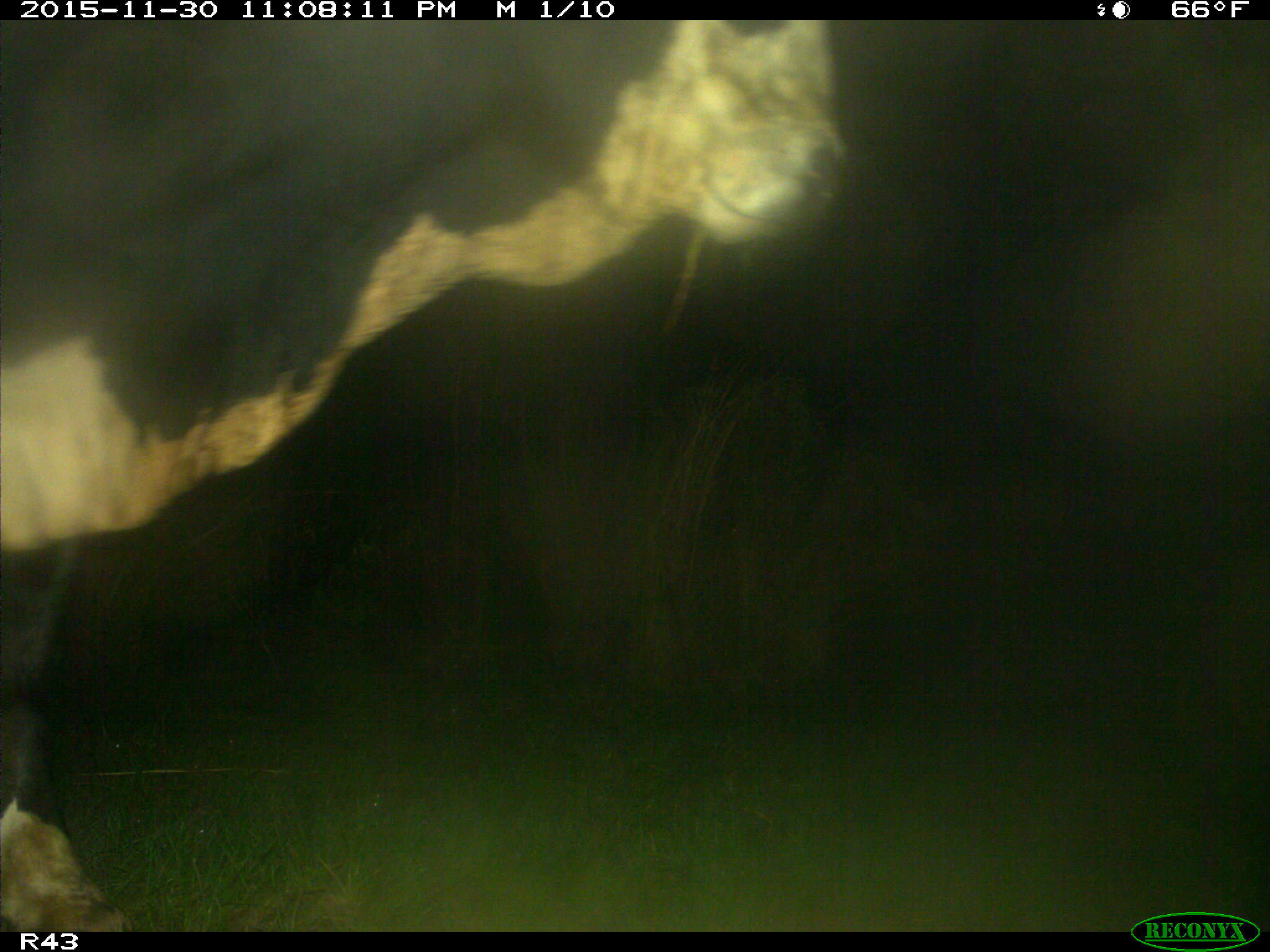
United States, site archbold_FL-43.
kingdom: Animalia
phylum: Chordata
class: Mammalia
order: Artiodactyla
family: Bovidae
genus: Bos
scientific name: Bos taurus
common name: domestic cow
Bos taurus (domestic cow).